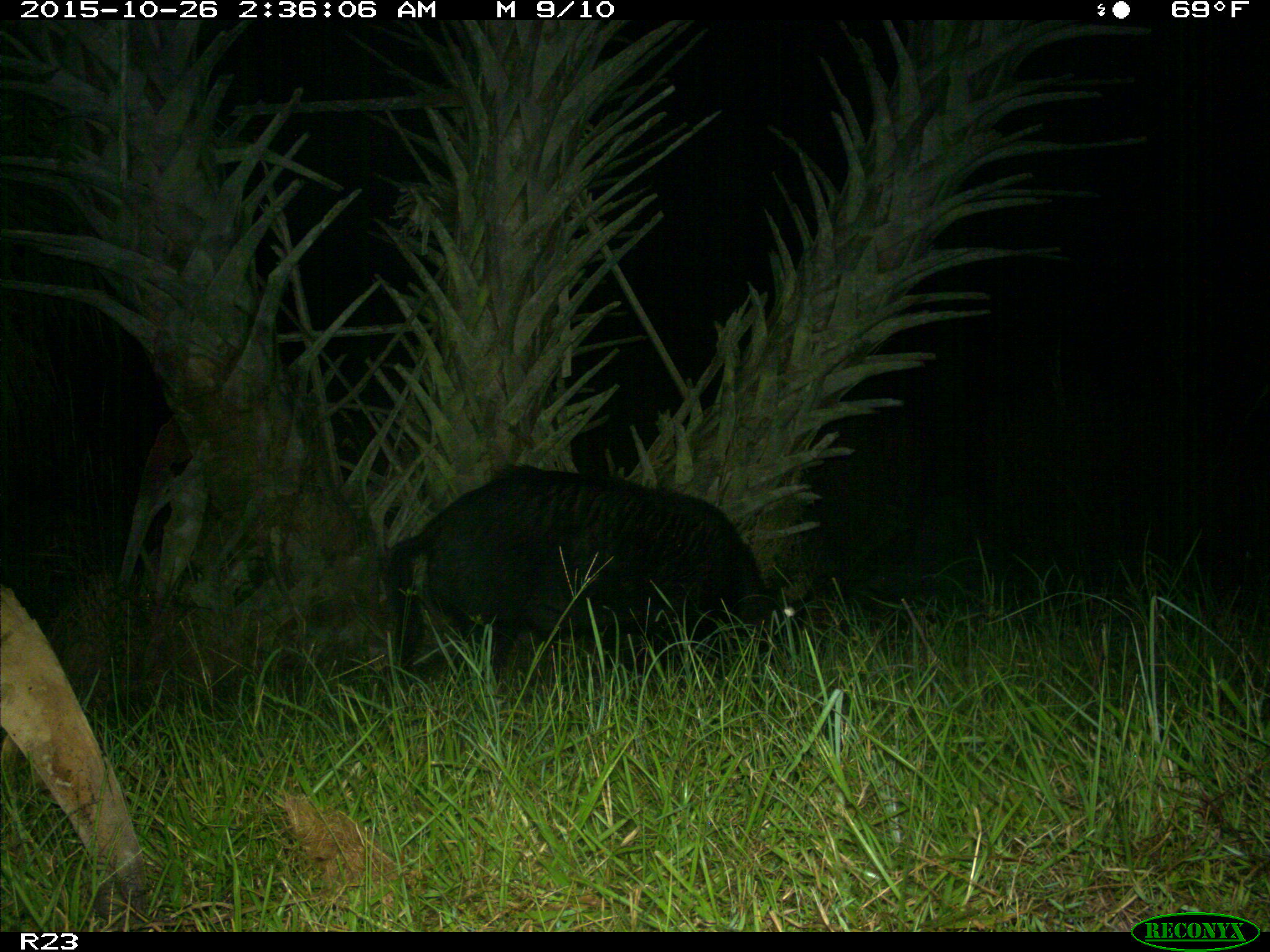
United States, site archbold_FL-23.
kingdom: Animalia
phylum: Chordata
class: Mammalia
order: Artiodactyla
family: Suidae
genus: Sus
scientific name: Sus scrofa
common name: wild boar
Sus scrofa (wild boar).